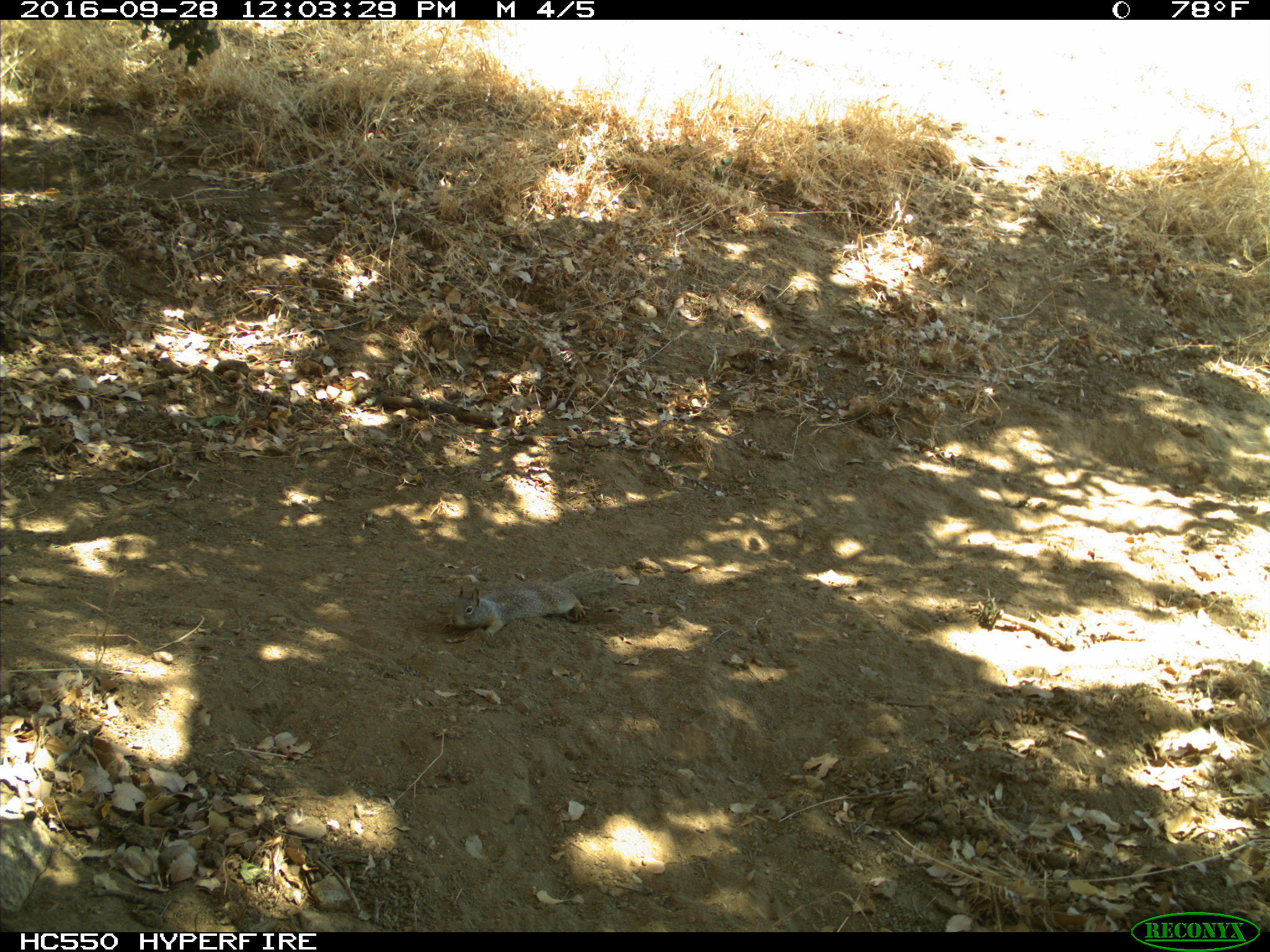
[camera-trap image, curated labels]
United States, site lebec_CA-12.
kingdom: Animalia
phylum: Chordata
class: Mammalia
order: Rodentia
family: Sciuridae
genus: Otospermophilus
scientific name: Otospermophilus beecheyi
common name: california ground squirrel